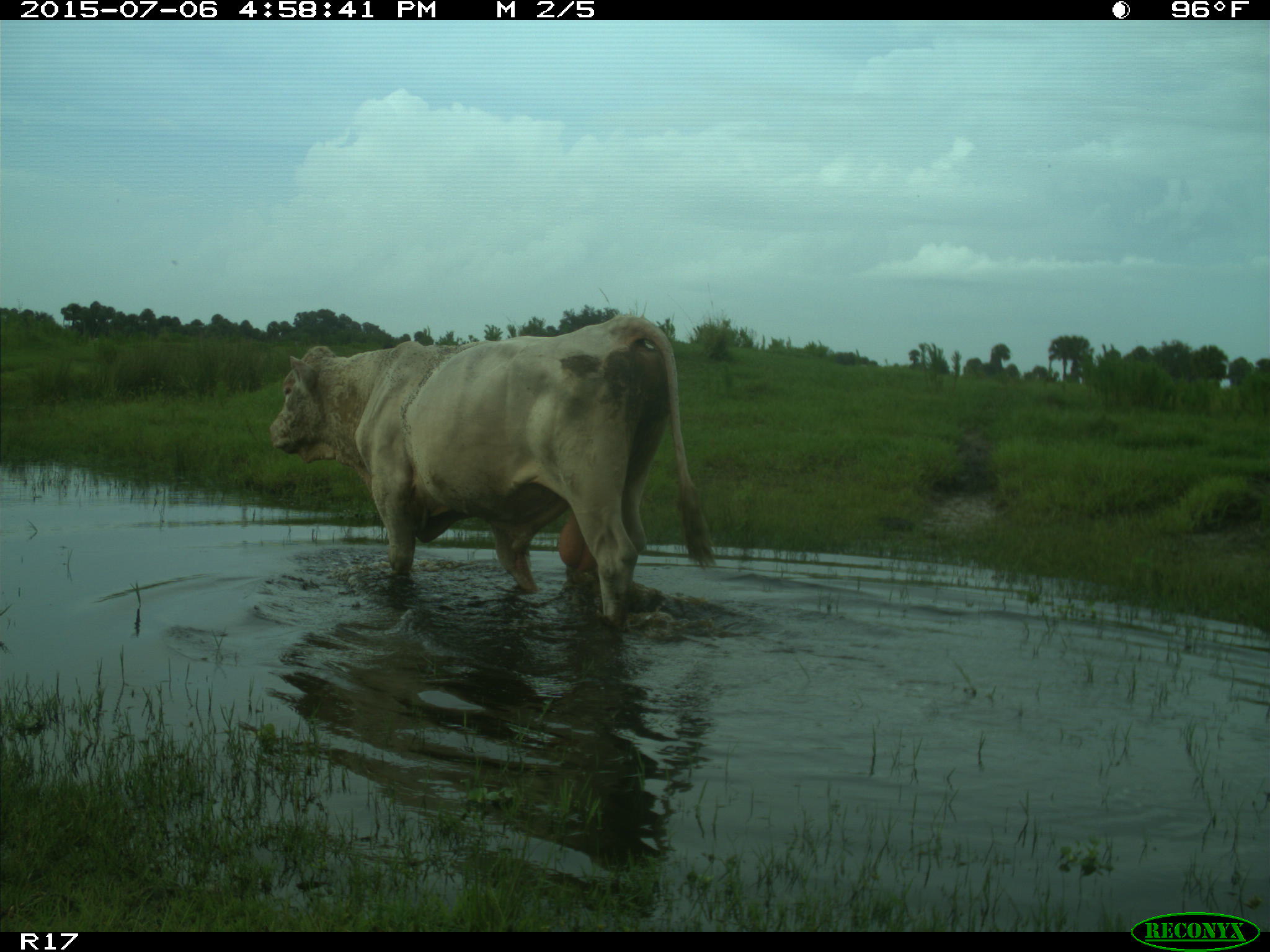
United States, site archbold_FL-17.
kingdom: Animalia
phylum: Chordata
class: Mammalia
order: Artiodactyla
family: Bovidae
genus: Bos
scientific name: Bos taurus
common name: domestic cow